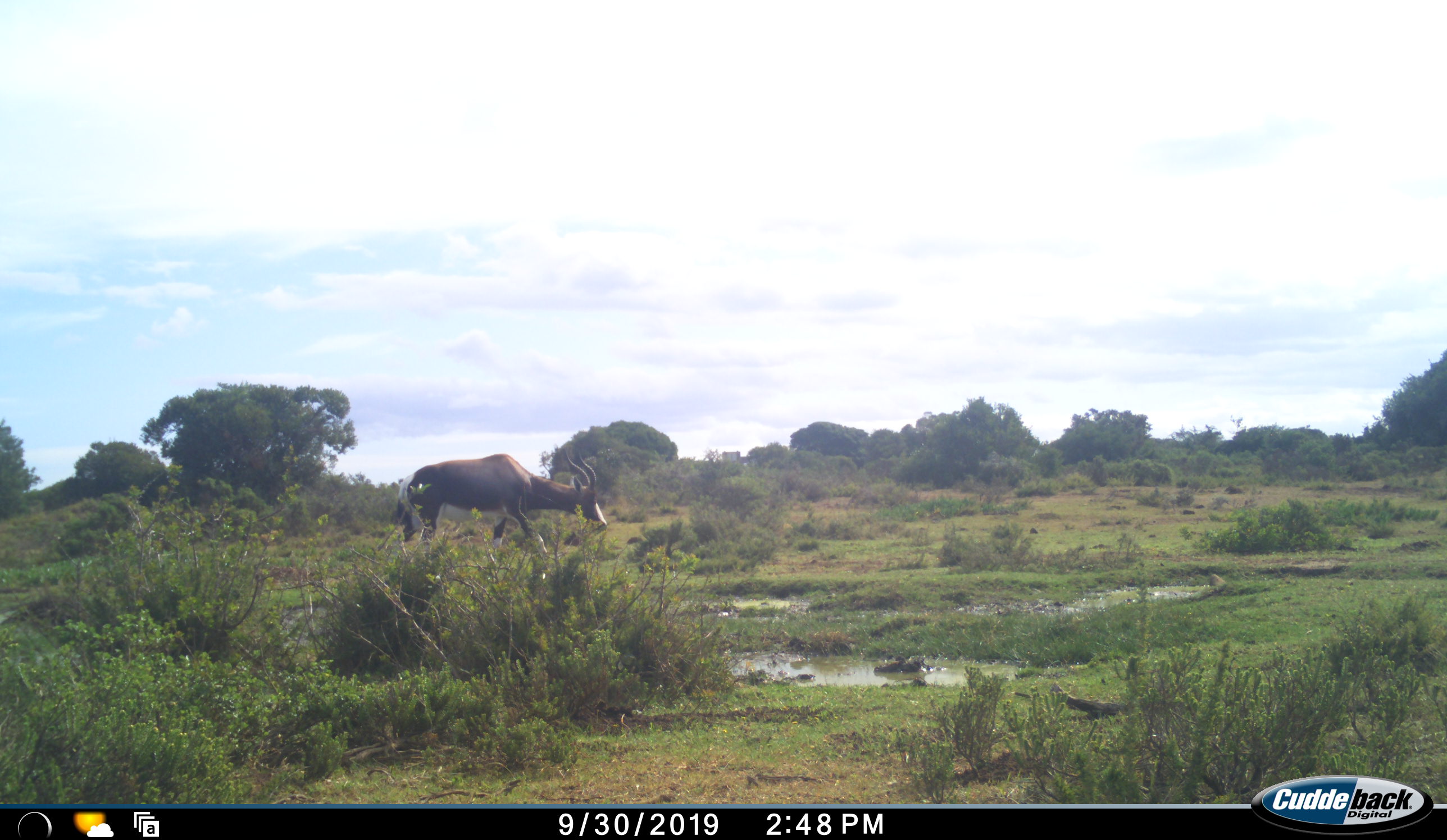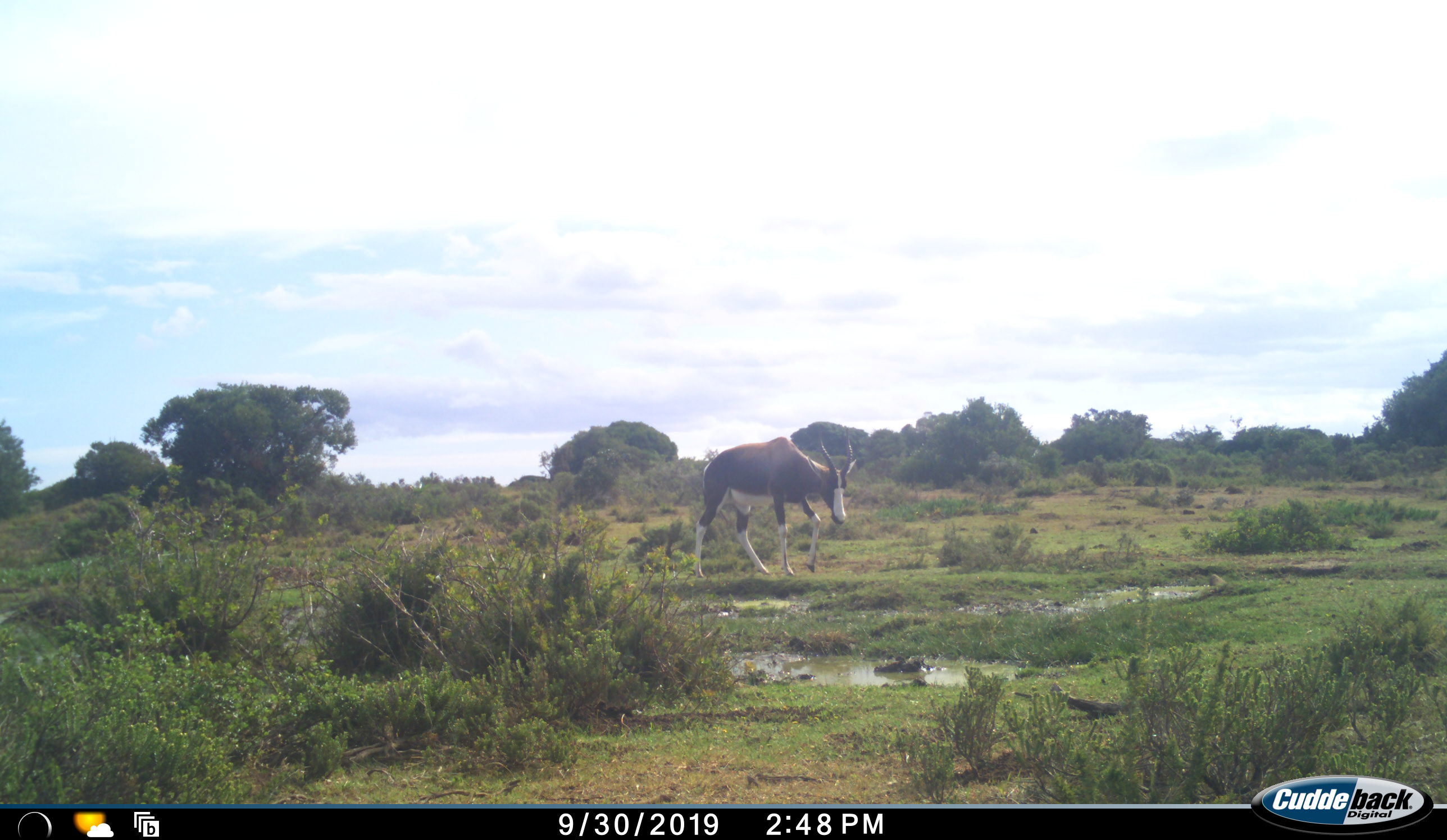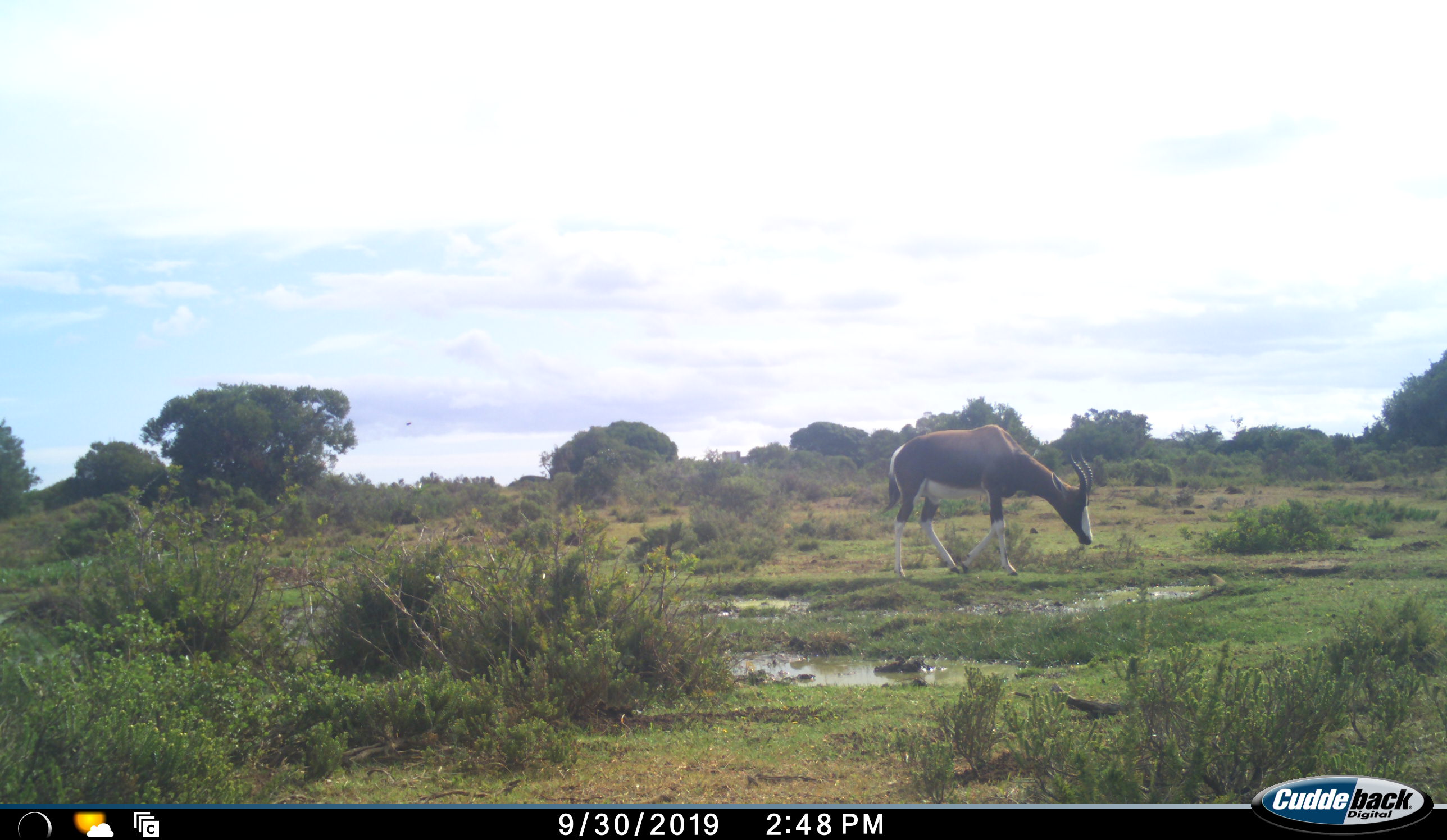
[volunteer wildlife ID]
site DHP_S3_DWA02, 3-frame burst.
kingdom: Animalia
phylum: Chordata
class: Mammalia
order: Artiodactyla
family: Bovidae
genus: Damaliscus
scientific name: Damaliscus pygargus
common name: bontebok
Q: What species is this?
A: Bontebok (Damaliscus pygargus).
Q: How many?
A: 1.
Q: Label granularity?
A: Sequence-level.